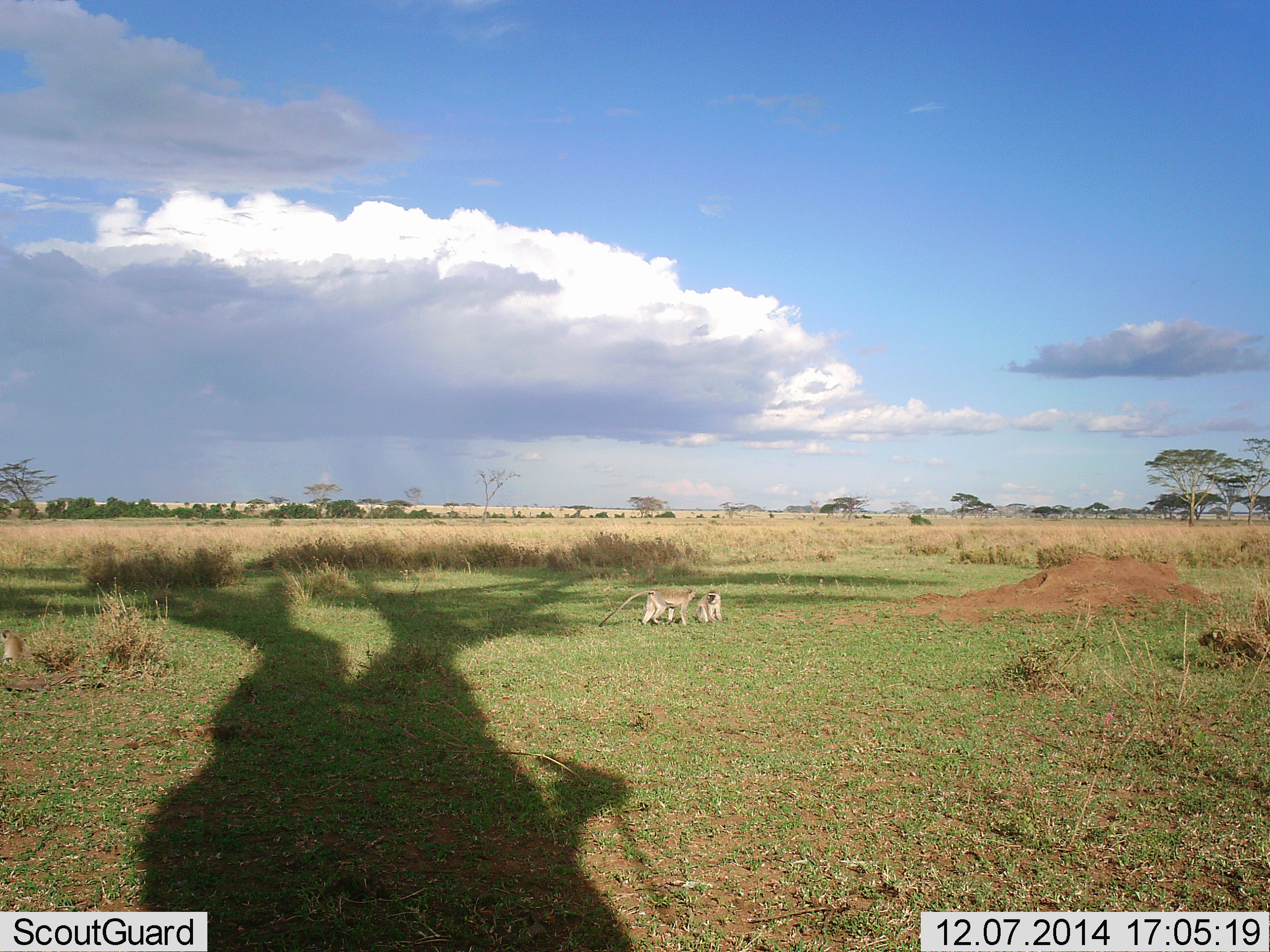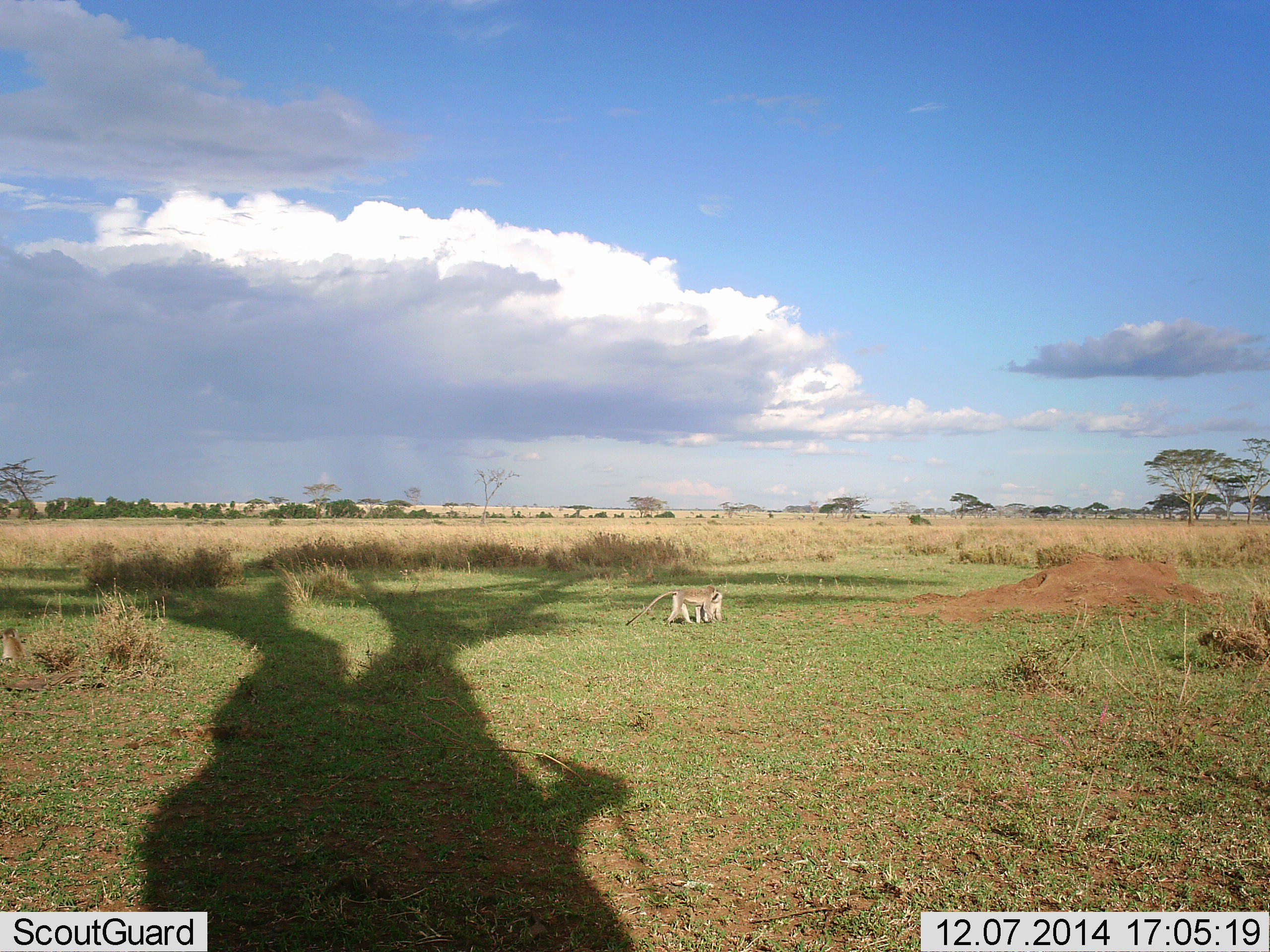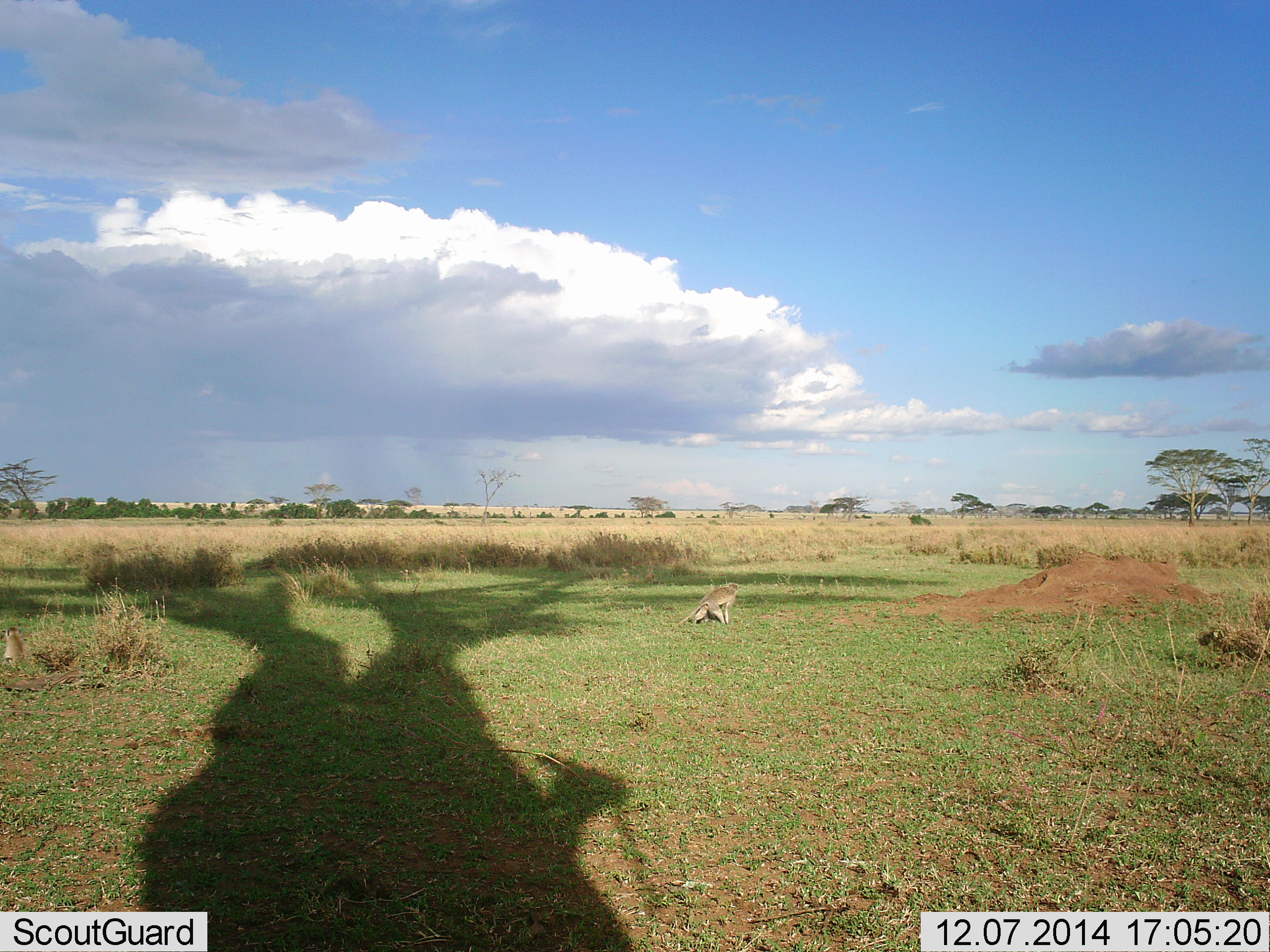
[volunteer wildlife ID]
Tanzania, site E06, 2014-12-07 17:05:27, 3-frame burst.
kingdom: Animalia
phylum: Chordata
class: Mammalia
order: Primates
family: Cercopithecidae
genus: Chlorocebus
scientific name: Chlorocebus pygerythrus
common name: vervet monkey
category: monkeyvervet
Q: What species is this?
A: Monkeyvervet (vervet monkey) (Chlorocebus pygerythrus).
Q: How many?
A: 3.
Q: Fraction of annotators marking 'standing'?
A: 33%.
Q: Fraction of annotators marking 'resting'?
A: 50%.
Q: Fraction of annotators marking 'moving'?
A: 42%.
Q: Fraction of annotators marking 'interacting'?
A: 58%.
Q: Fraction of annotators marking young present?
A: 8%.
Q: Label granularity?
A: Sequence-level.